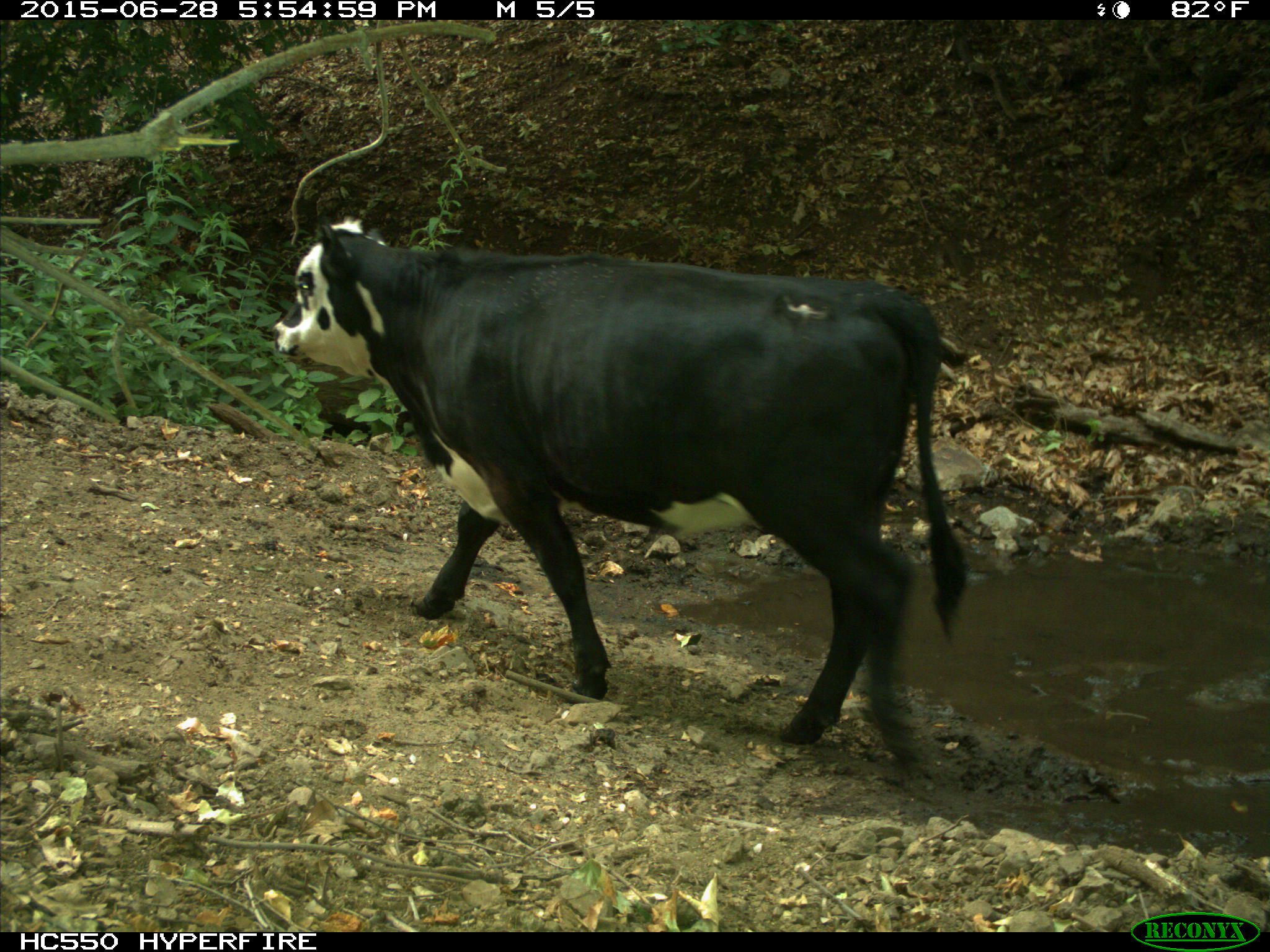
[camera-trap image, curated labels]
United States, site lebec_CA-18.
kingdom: Animalia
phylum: Chordata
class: Mammalia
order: Artiodactyla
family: Bovidae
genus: Bos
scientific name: Bos taurus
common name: domestic cow